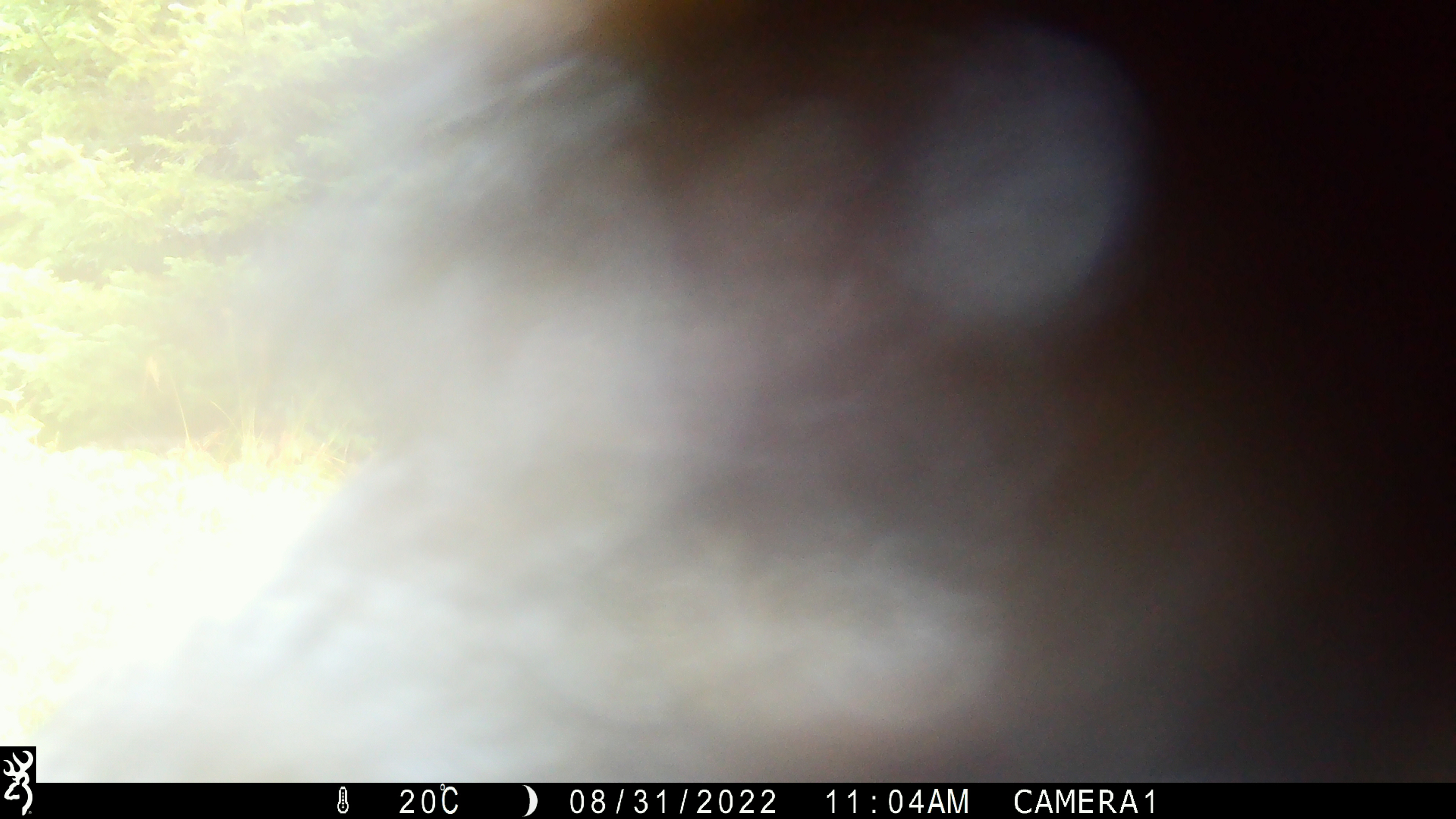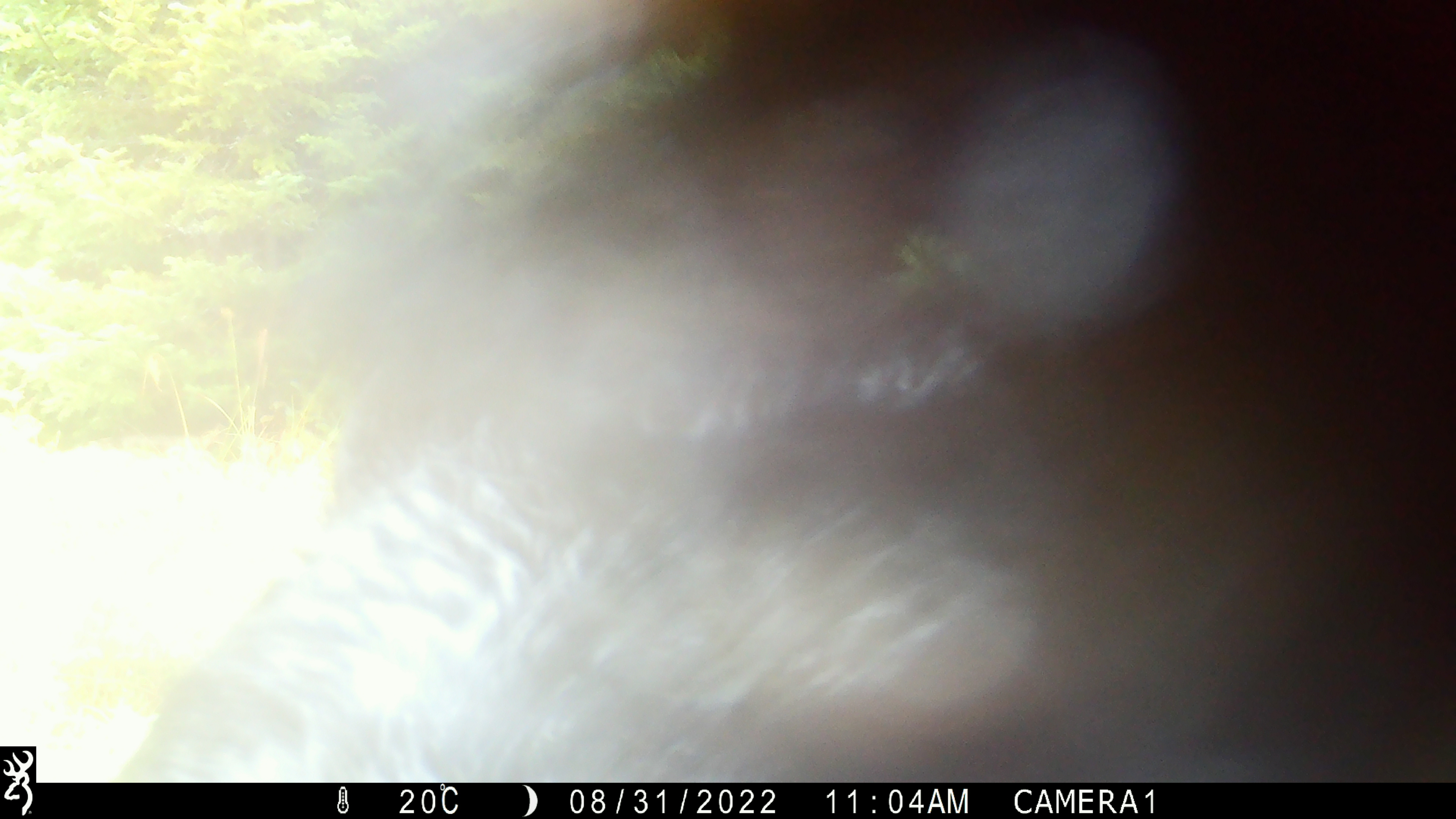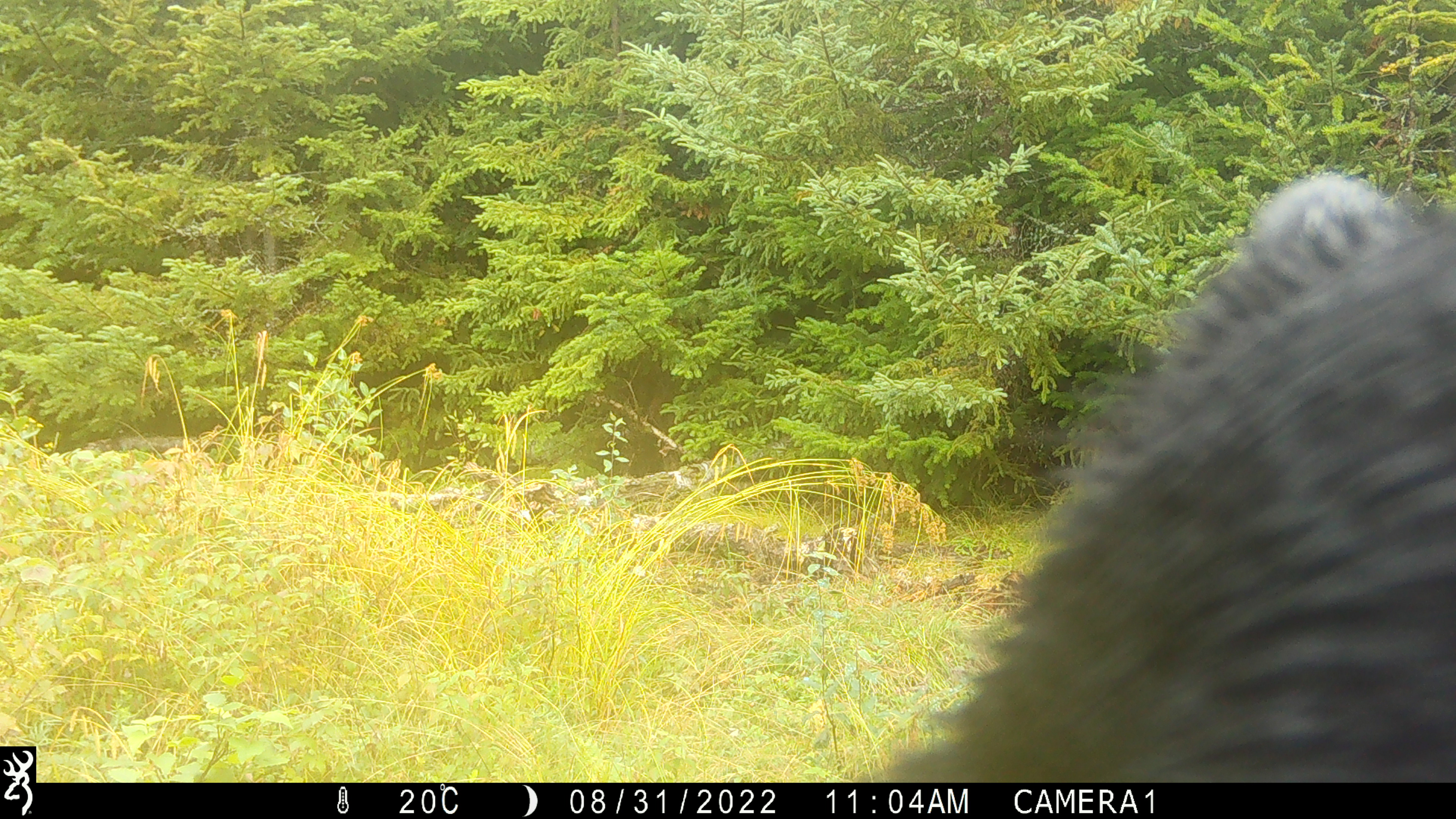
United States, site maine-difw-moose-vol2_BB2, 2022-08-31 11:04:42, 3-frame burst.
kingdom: Animalia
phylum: Chordata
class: Mammalia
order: Carnivora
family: Ursidae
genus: Ursus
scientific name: Ursus americanus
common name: black bear